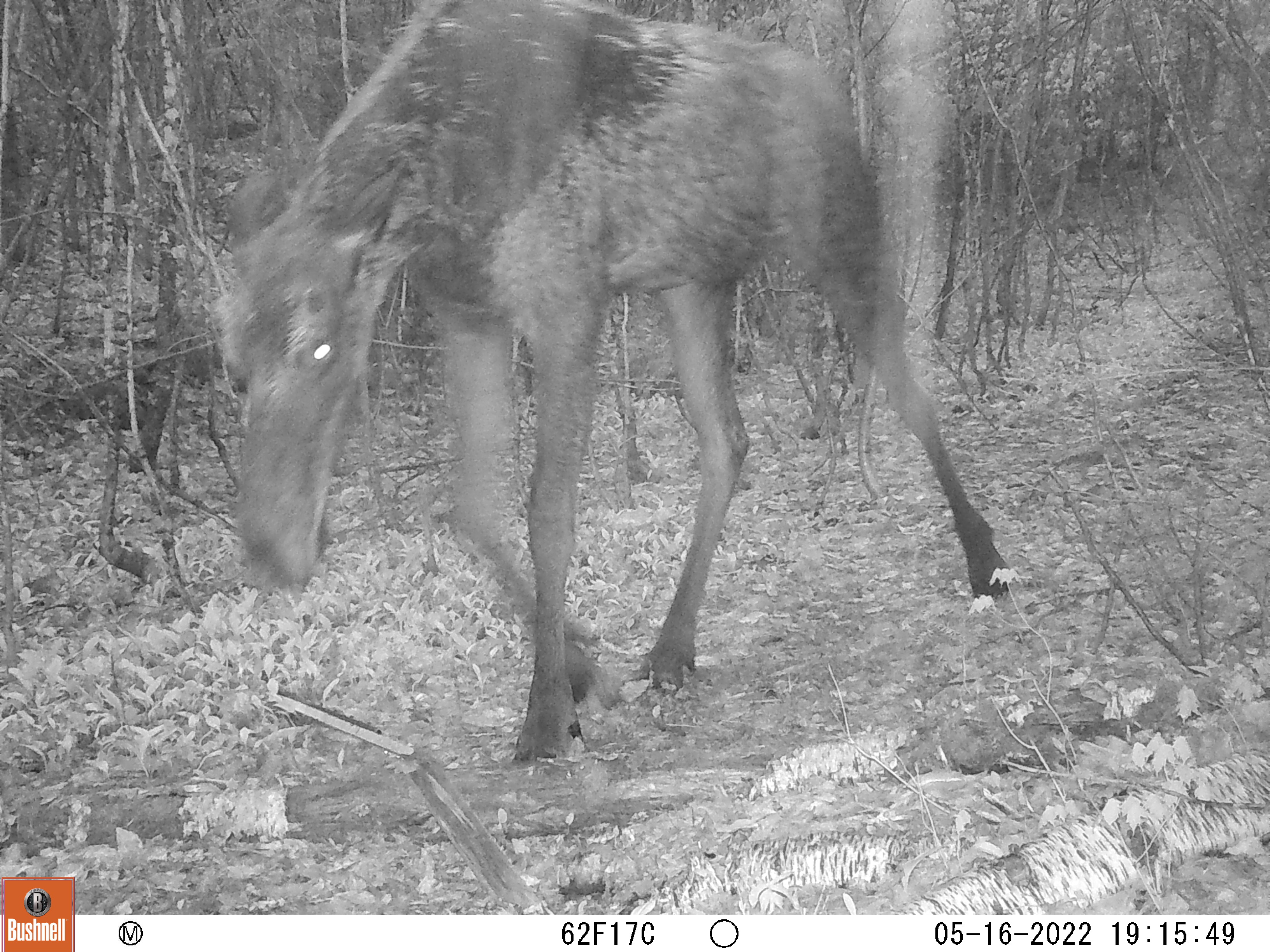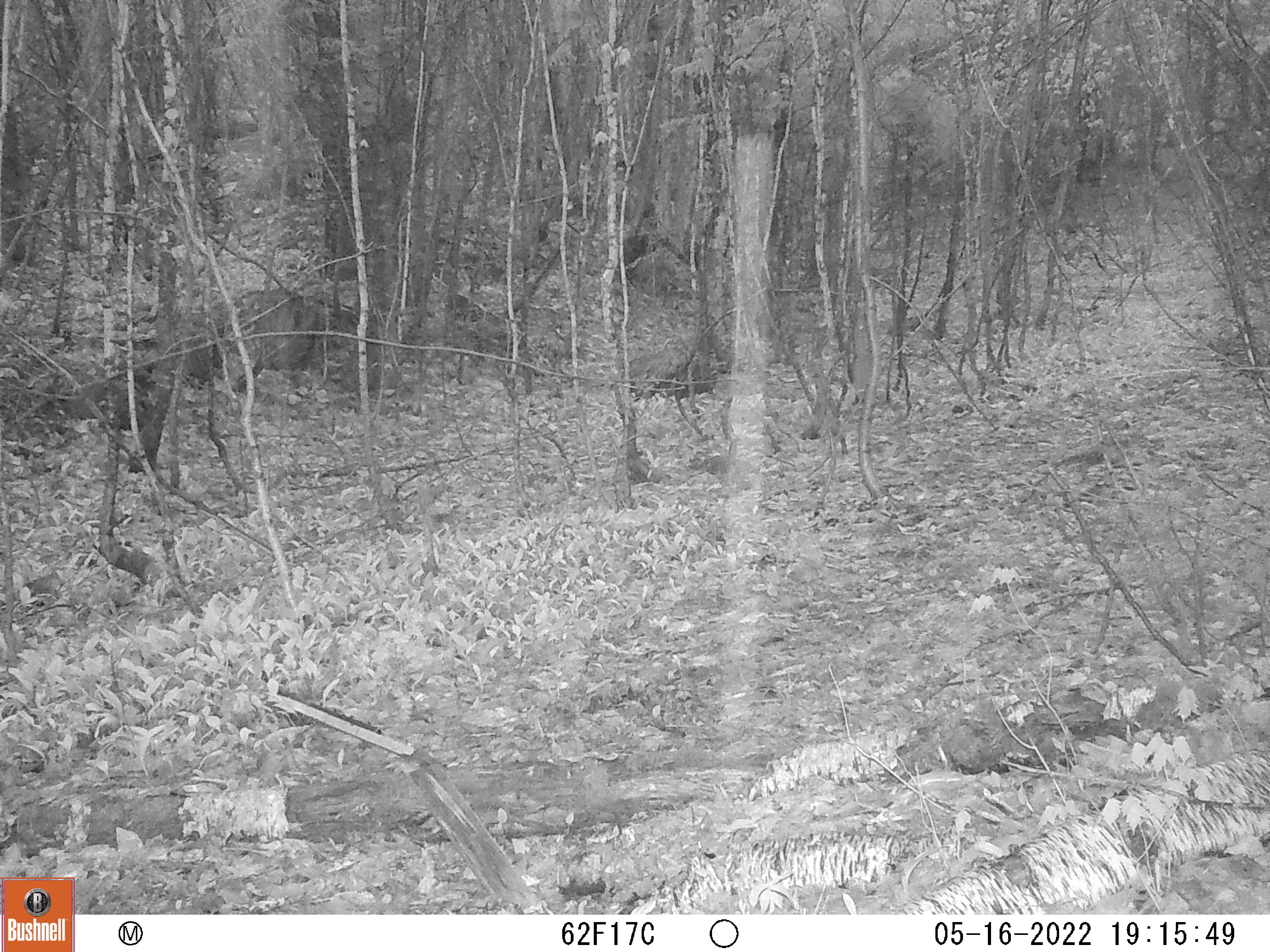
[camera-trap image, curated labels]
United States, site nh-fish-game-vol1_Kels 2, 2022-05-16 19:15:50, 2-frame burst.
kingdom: Animalia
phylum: Chordata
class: Mammalia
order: Artiodactyla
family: Cervidae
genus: Alces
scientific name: Alces alces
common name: moose